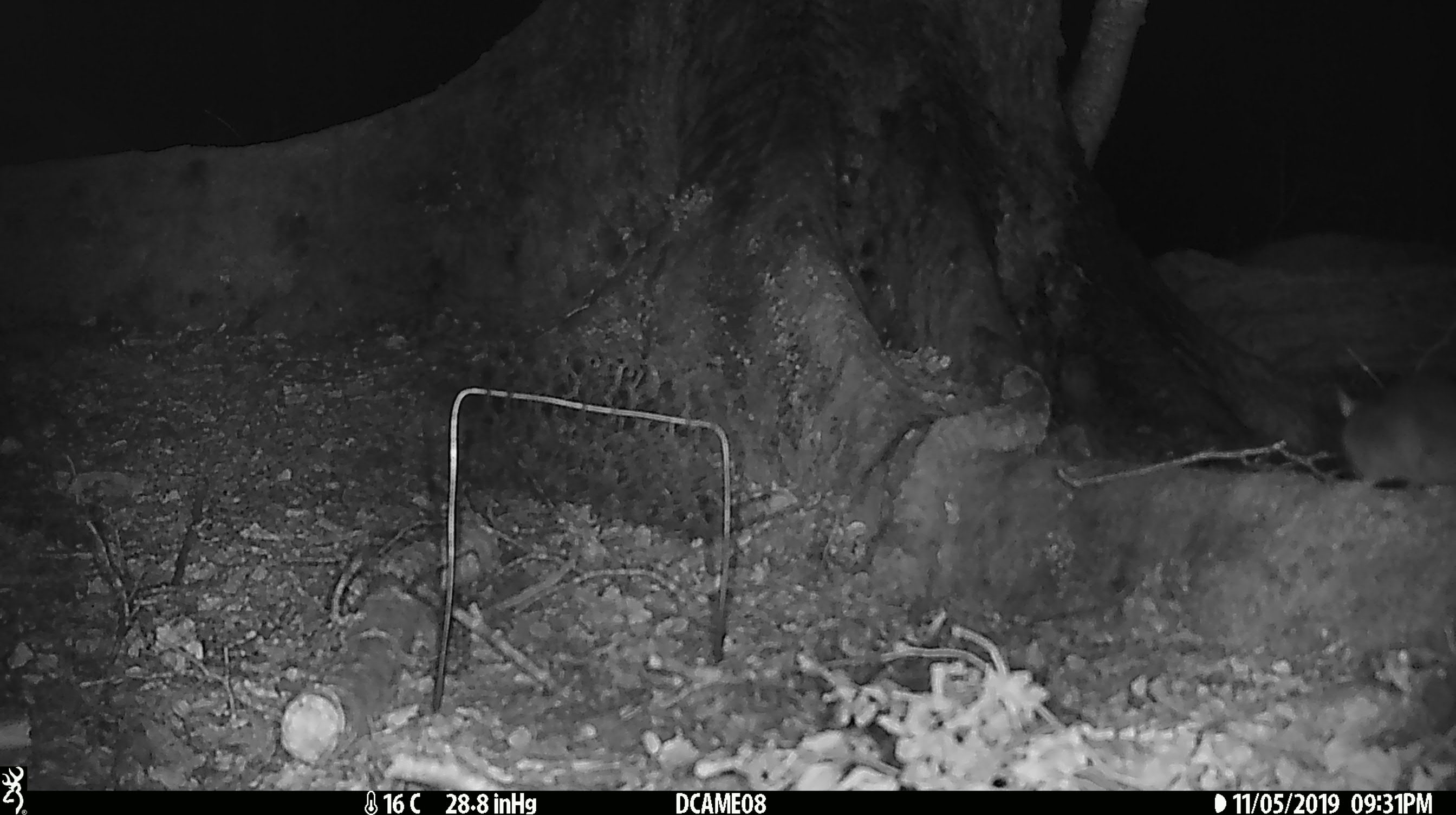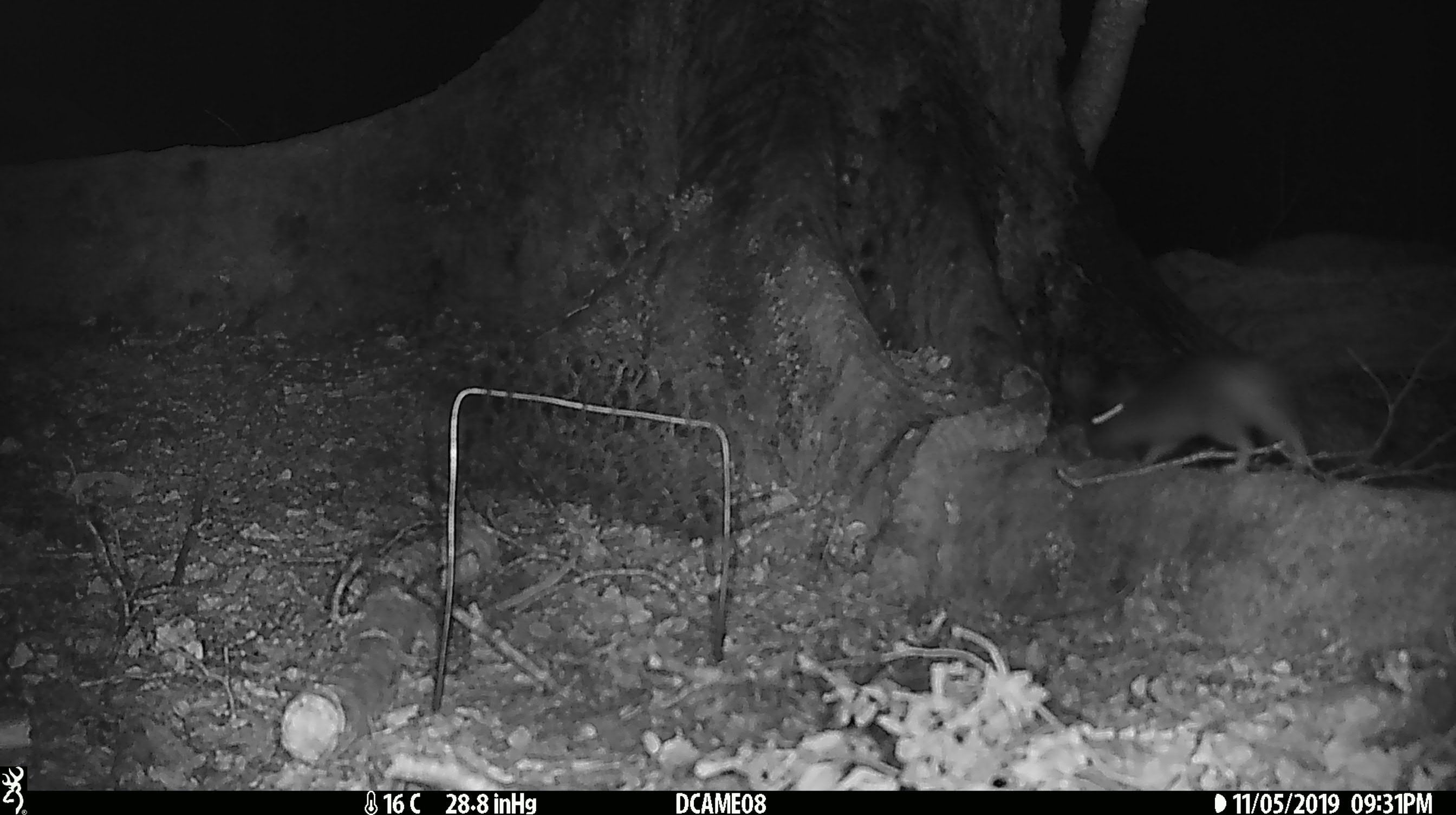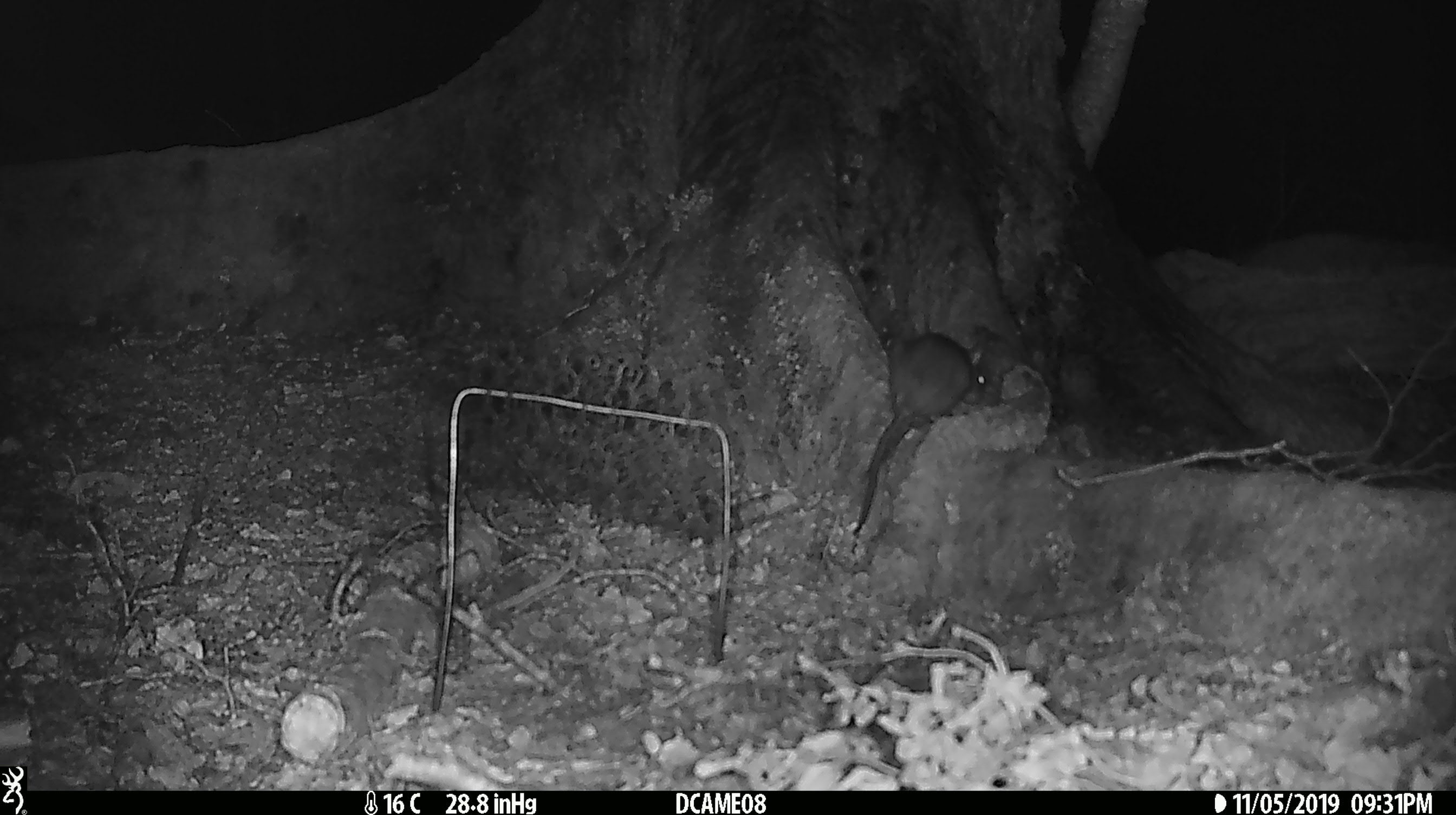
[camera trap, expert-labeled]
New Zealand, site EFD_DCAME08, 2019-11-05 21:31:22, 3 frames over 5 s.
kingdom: Animalia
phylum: Chordata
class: Mammalia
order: Rodentia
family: Muridae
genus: Rattus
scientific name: Rattus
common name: rat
Rat (Rattus).